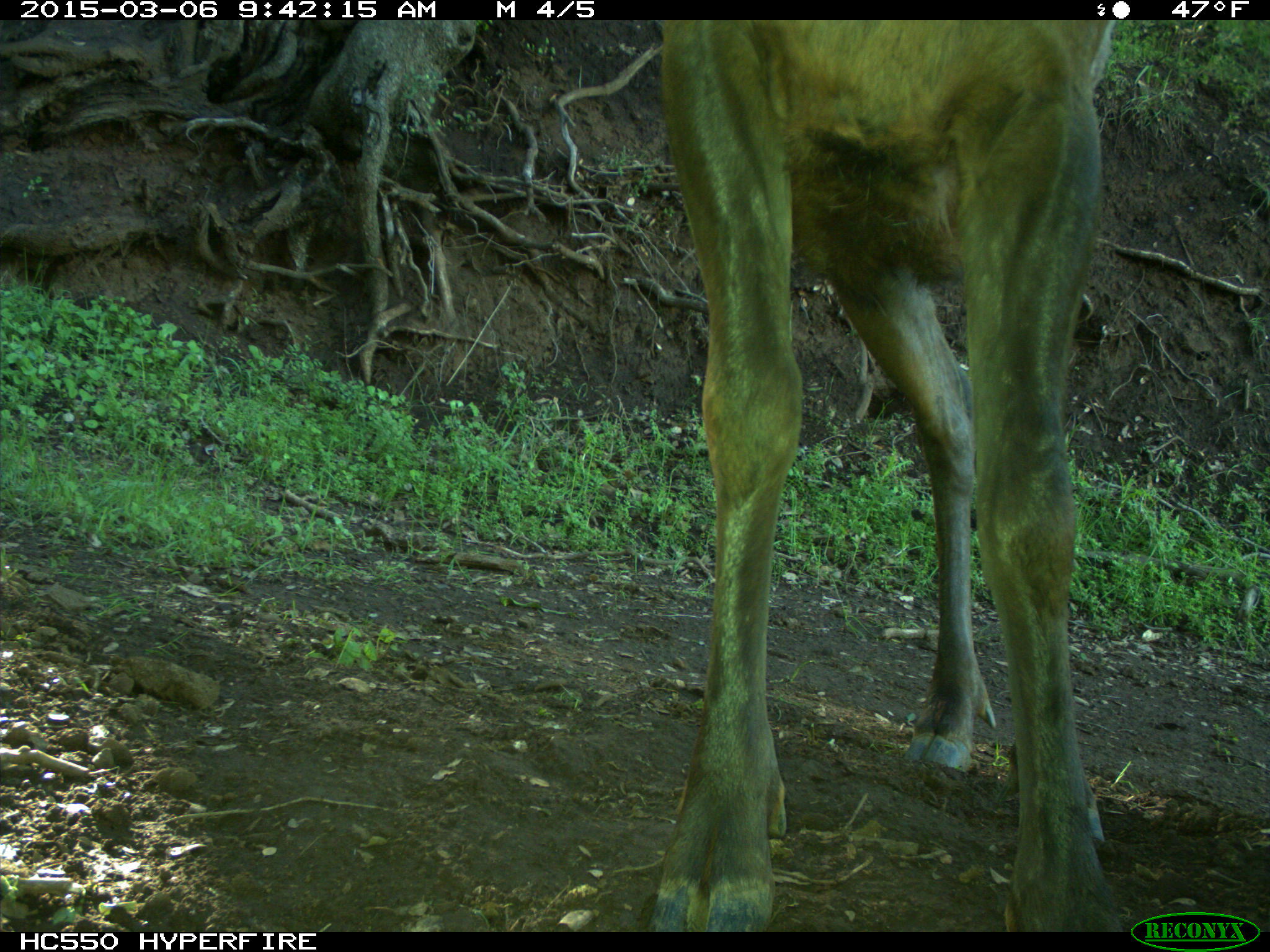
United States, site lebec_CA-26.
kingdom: Animalia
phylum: Chordata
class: Mammalia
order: Artiodactyla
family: Cervidae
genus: Cervus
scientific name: Cervus canadensis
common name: elk